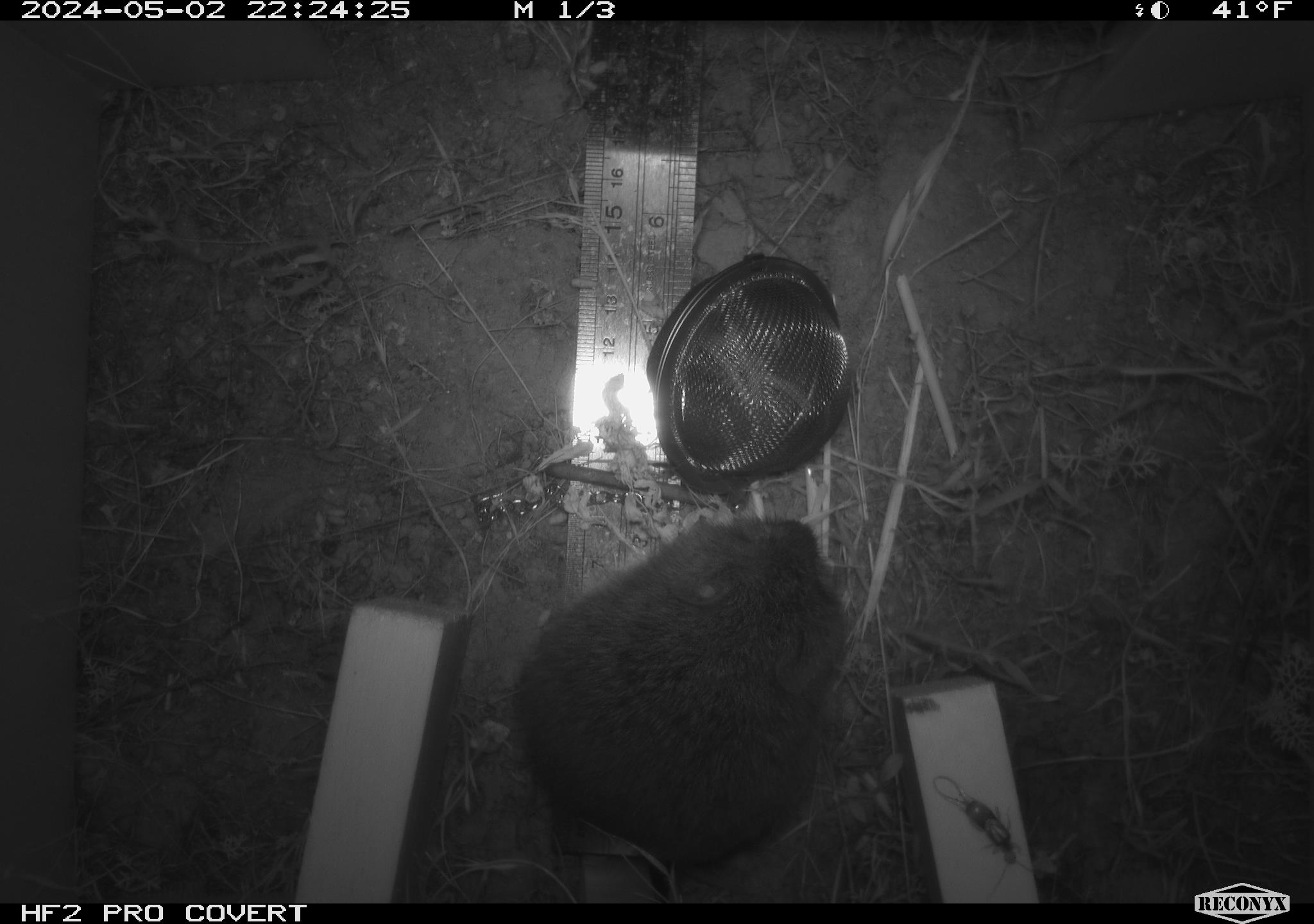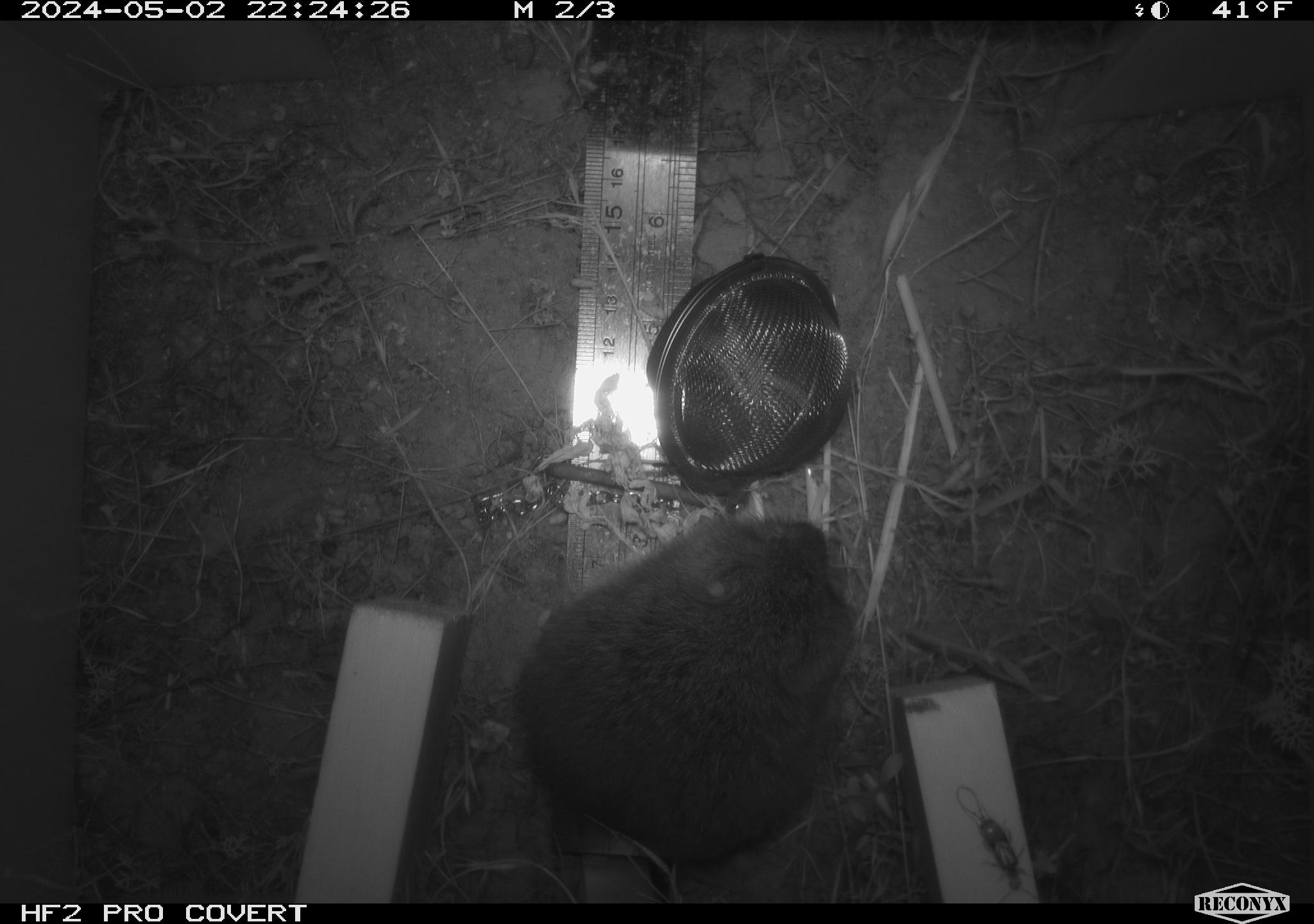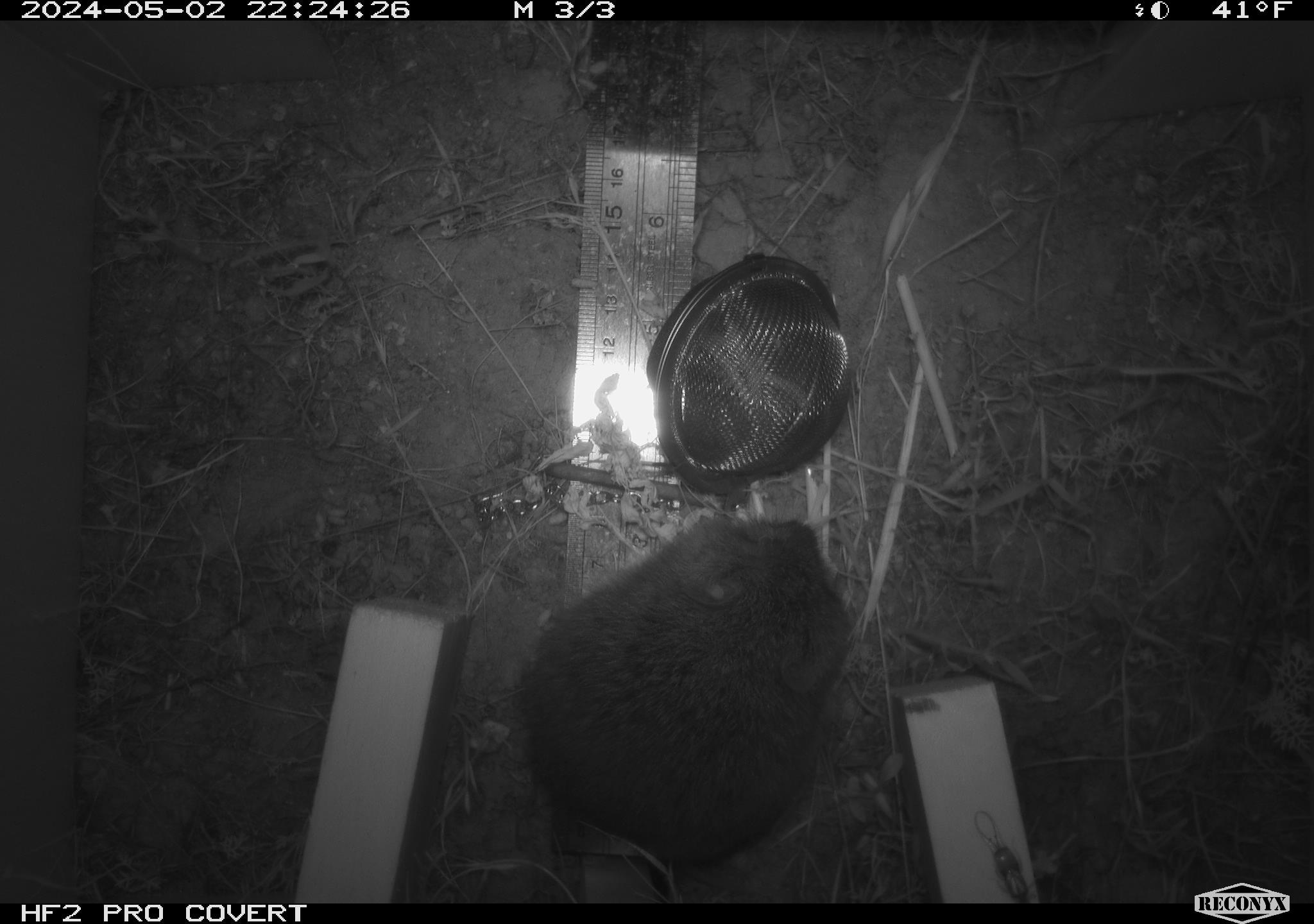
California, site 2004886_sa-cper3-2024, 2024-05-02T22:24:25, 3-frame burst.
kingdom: Animalia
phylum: Chordata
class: Mammalia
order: Rodentia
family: Cricetidae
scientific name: Arvicolinae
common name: voles, lemmings, and muskrats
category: arvicolinae subfamily